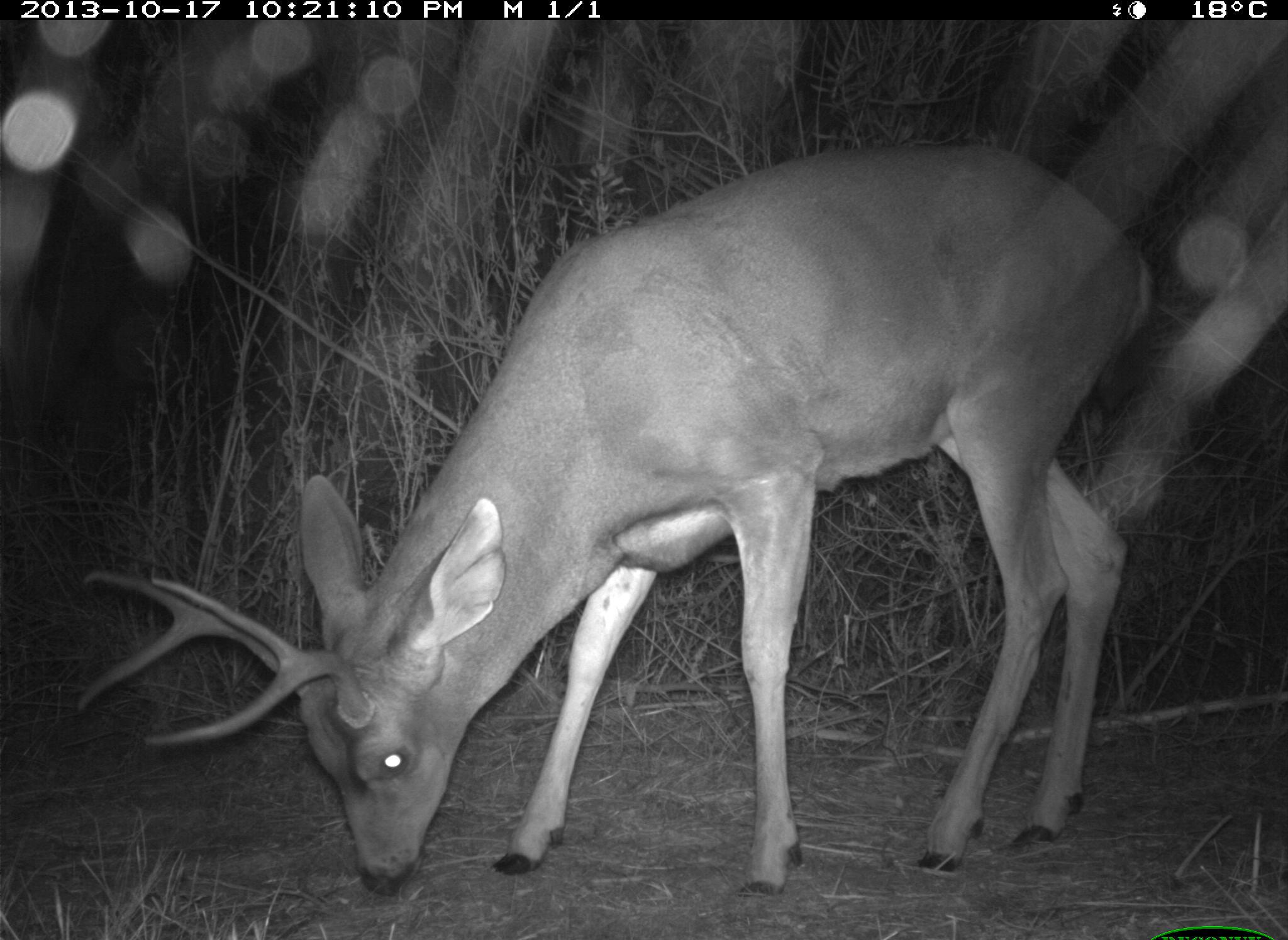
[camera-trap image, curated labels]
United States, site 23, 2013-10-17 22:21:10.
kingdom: Animalia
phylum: Chordata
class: Mammalia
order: Artiodactyla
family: Cervidae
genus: Odocoileus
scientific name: Odocoileus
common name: deer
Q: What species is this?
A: Deer (Odocoileus).